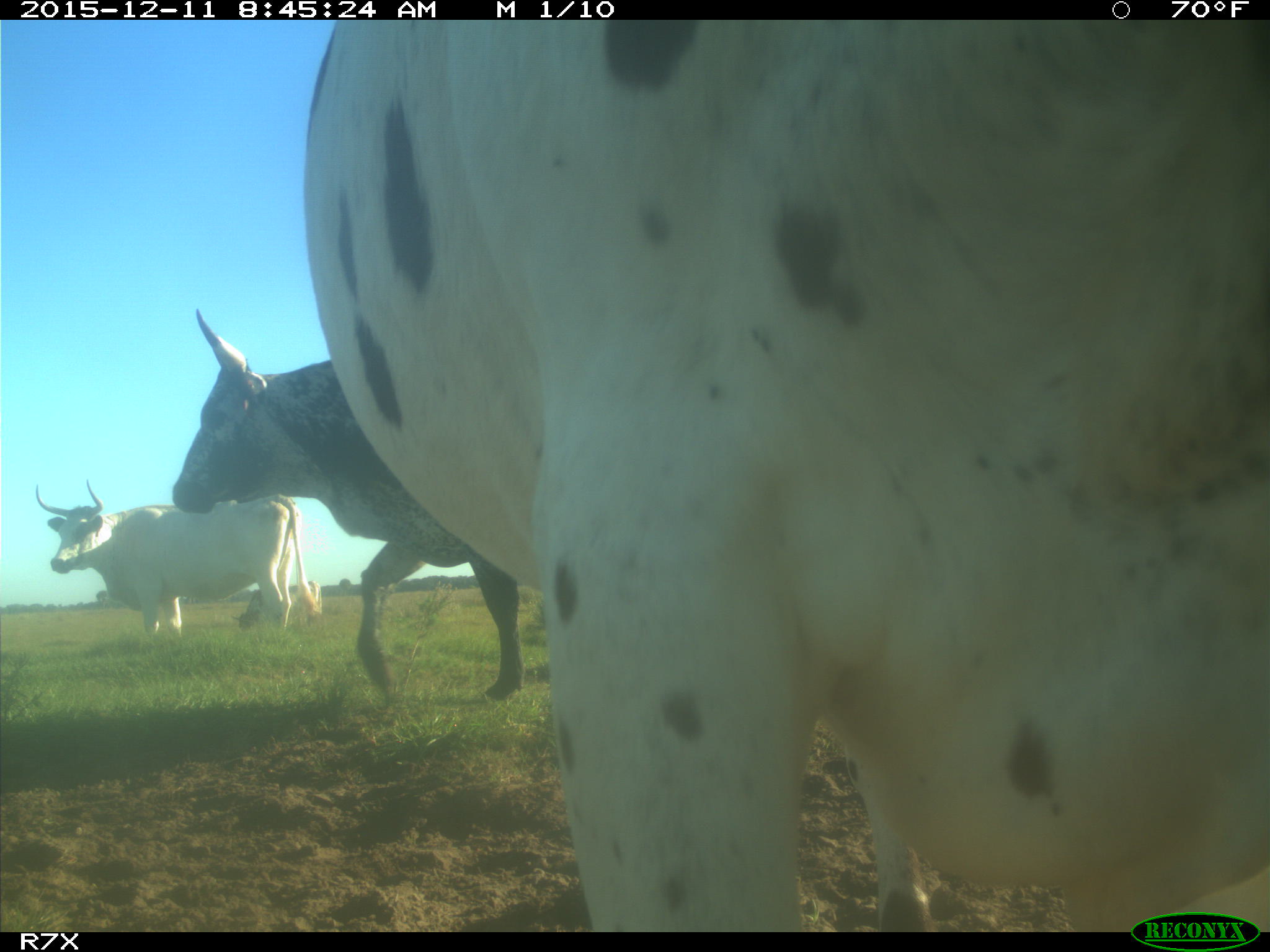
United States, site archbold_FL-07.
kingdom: Animalia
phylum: Chordata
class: Mammalia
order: Artiodactyla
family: Bovidae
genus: Bos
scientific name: Bos taurus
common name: domestic cow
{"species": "Bos taurus (domestic cow)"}